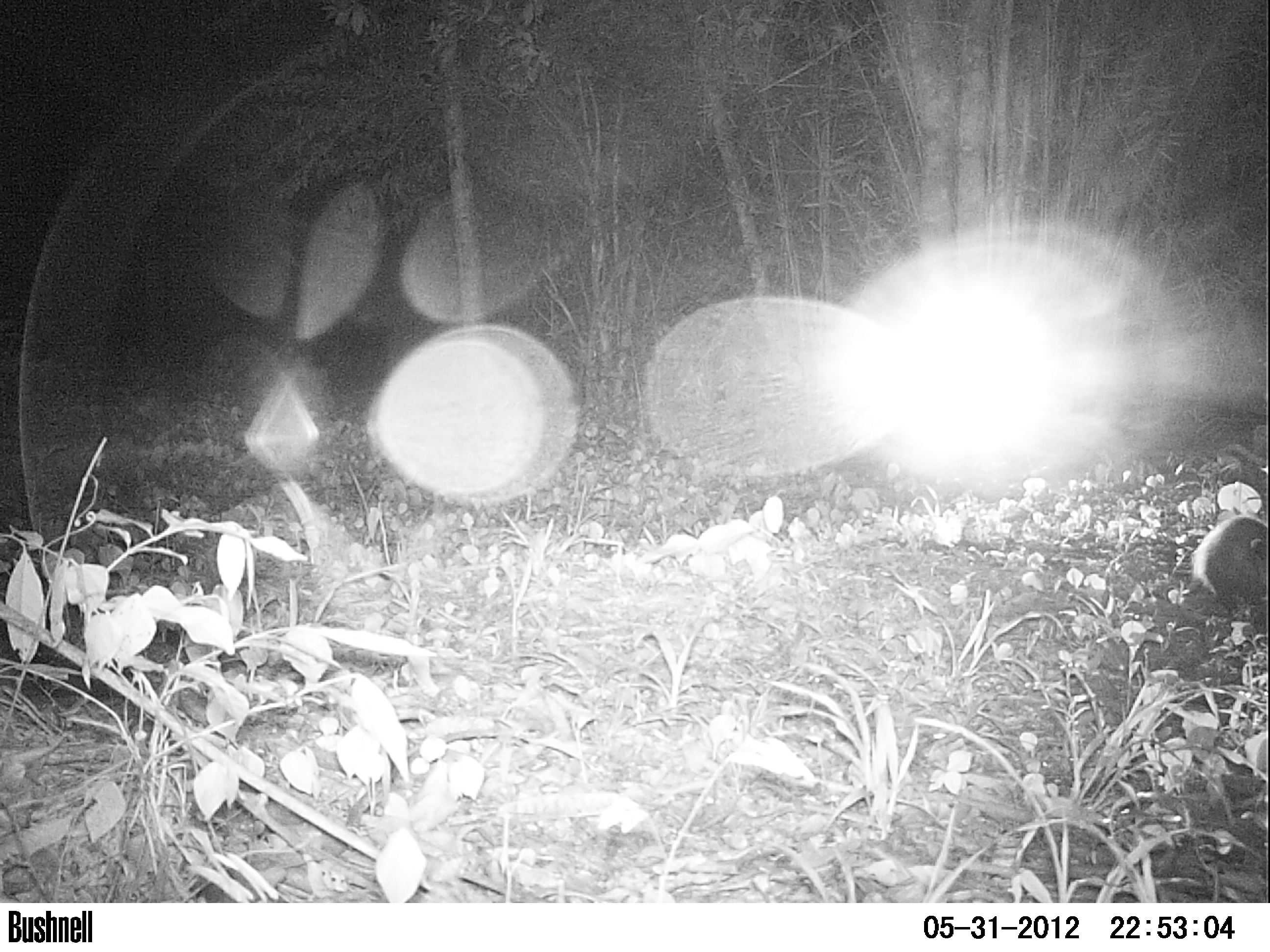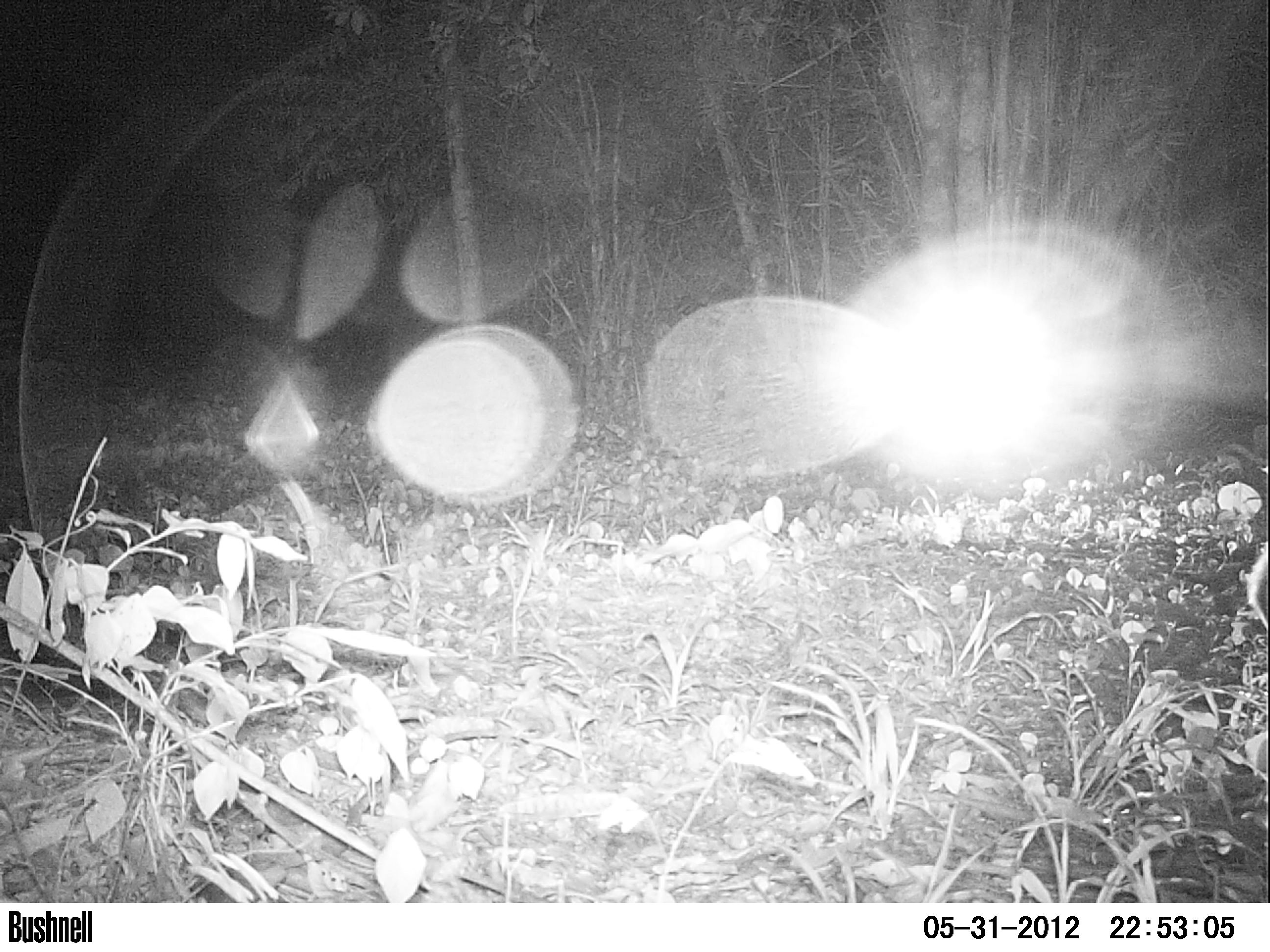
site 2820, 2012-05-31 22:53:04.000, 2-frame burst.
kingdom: Animalia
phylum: Chordata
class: Mammalia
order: Didelphimorphia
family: Didelphidae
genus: Didelphis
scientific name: Didelphis virginiana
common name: virginia opossum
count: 1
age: adult